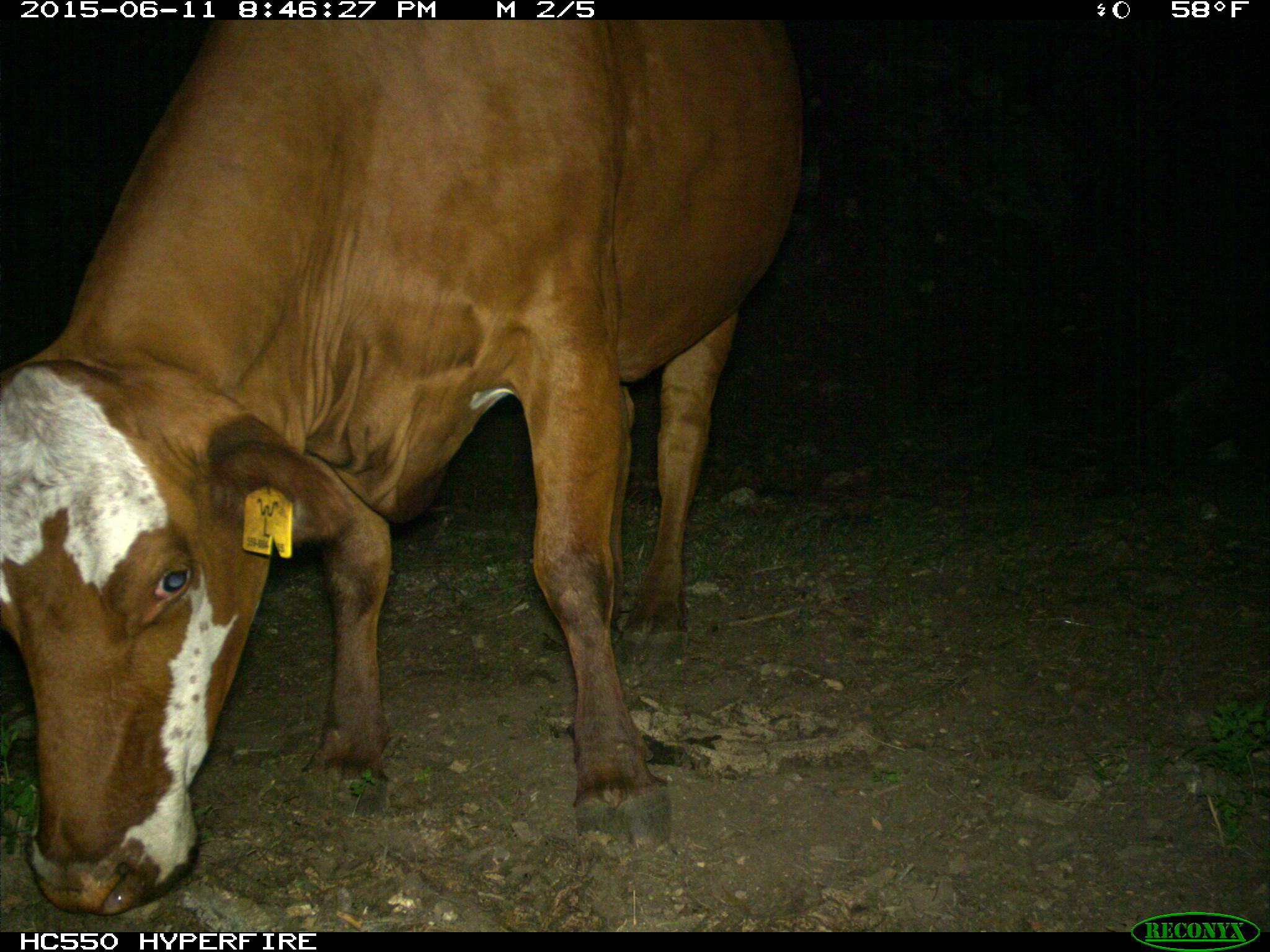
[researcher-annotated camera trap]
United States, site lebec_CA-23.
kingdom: Animalia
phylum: Chordata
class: Mammalia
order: Artiodactyla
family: Bovidae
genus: Bos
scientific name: Bos taurus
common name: domestic cow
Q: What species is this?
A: Bos taurus (domestic cow).